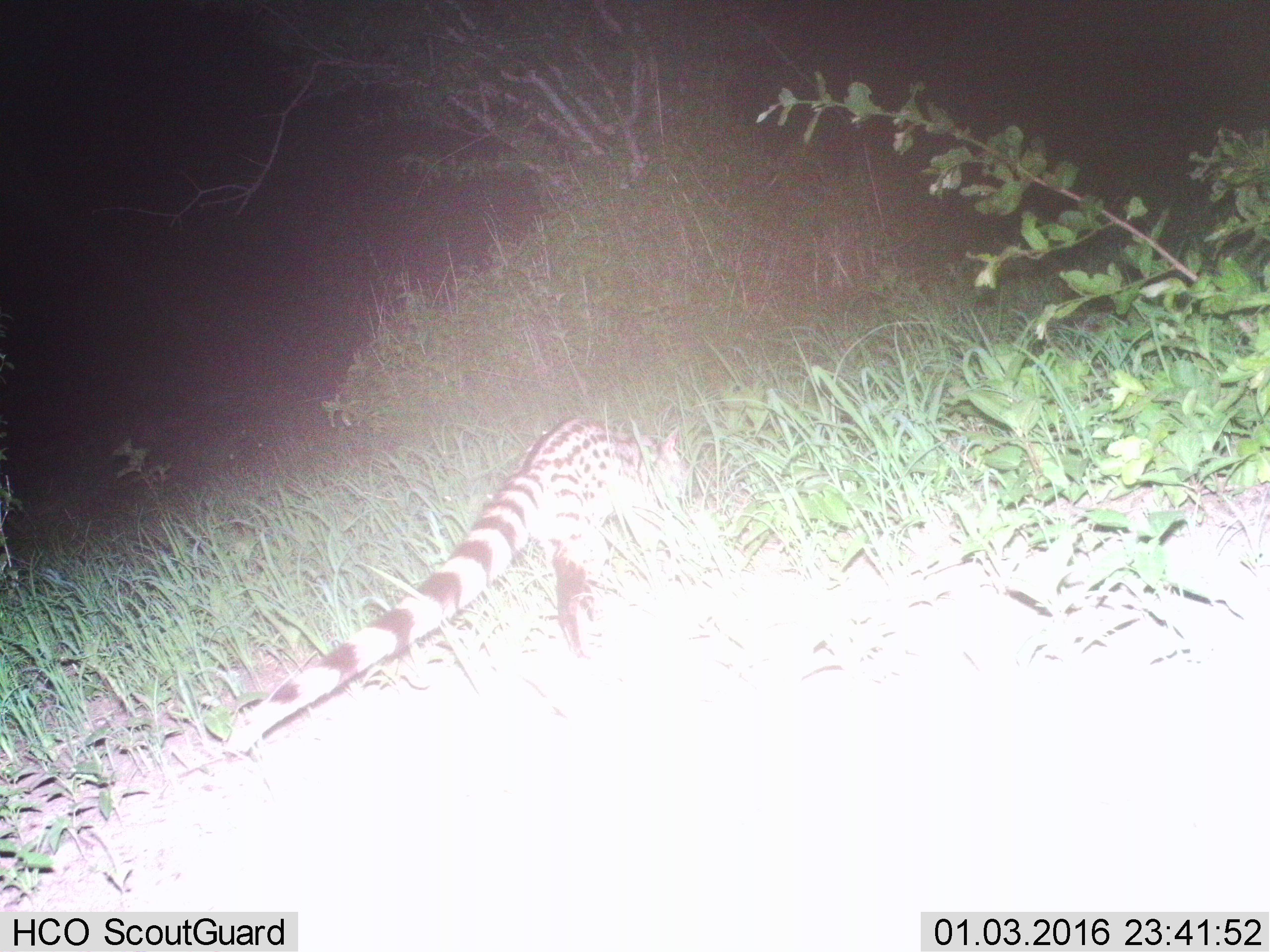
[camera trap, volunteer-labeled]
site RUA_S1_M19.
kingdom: Animalia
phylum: Chordata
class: Mammalia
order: Carnivora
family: Viverridae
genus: Genetta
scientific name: Genetta genetta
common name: small-spotted genet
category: genetcommonsmallspotted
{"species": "genetcommonsmallspotted (small-spotted genet) (Genetta genetta)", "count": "1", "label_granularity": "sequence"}